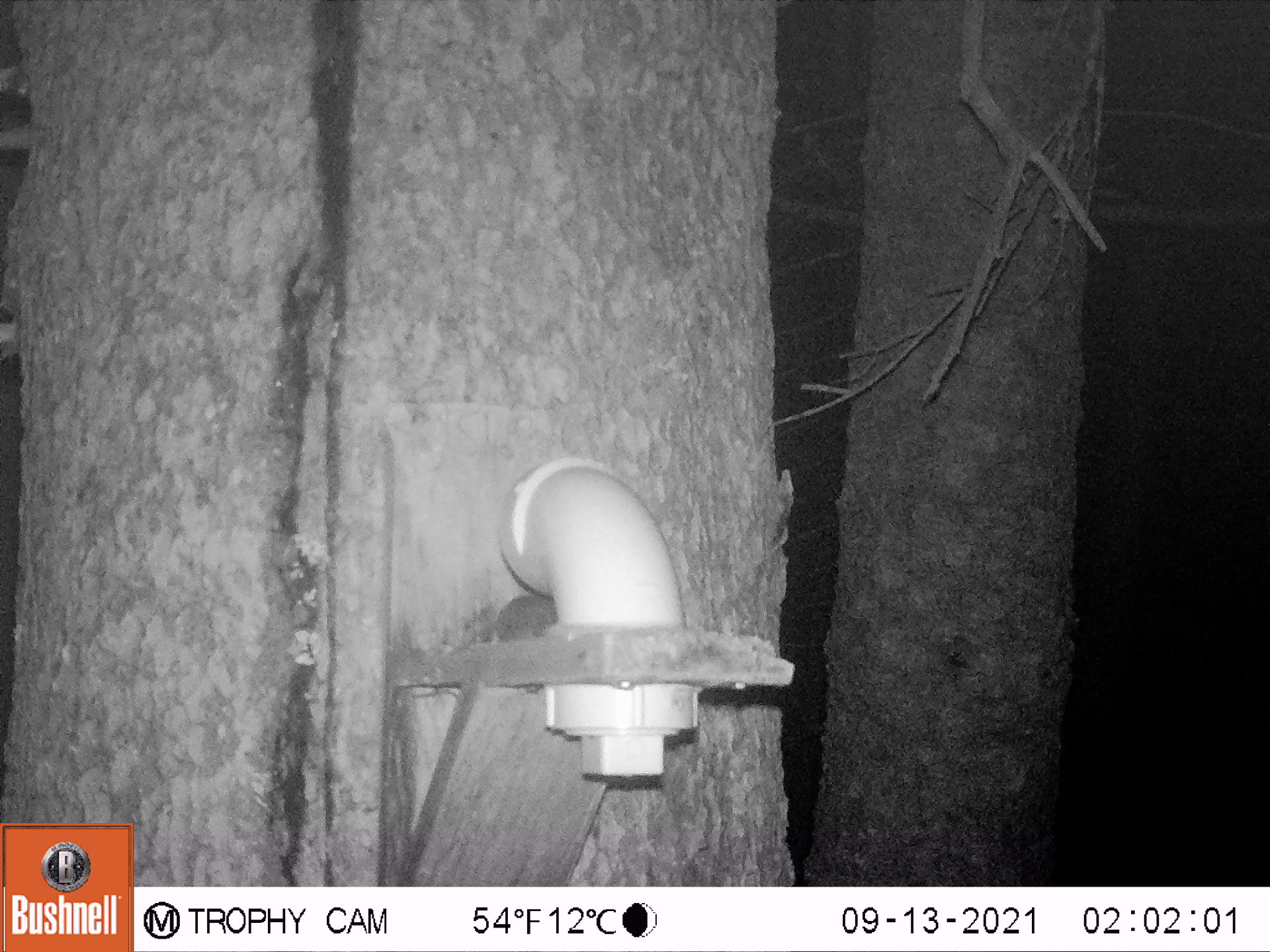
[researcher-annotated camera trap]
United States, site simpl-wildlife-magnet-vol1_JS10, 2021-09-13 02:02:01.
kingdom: Animalia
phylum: Chordata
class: Mammalia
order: Rodentia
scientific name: Rodentia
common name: mouse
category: mouse sp.